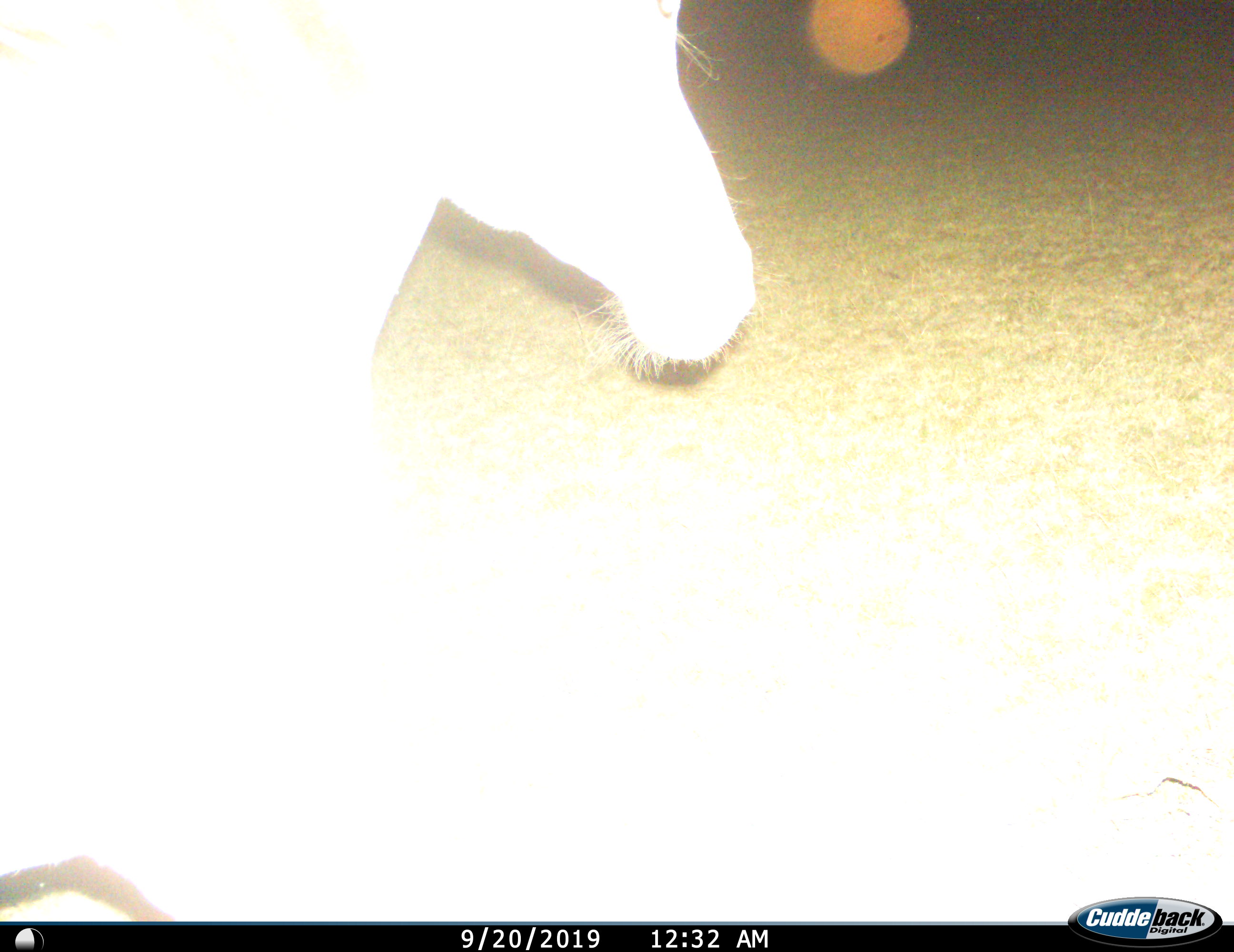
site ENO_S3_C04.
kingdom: Animalia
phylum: Chordata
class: Mammalia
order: Artiodactyla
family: Bovidae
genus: Aepyceros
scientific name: Aepyceros melampus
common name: impala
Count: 1.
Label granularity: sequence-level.